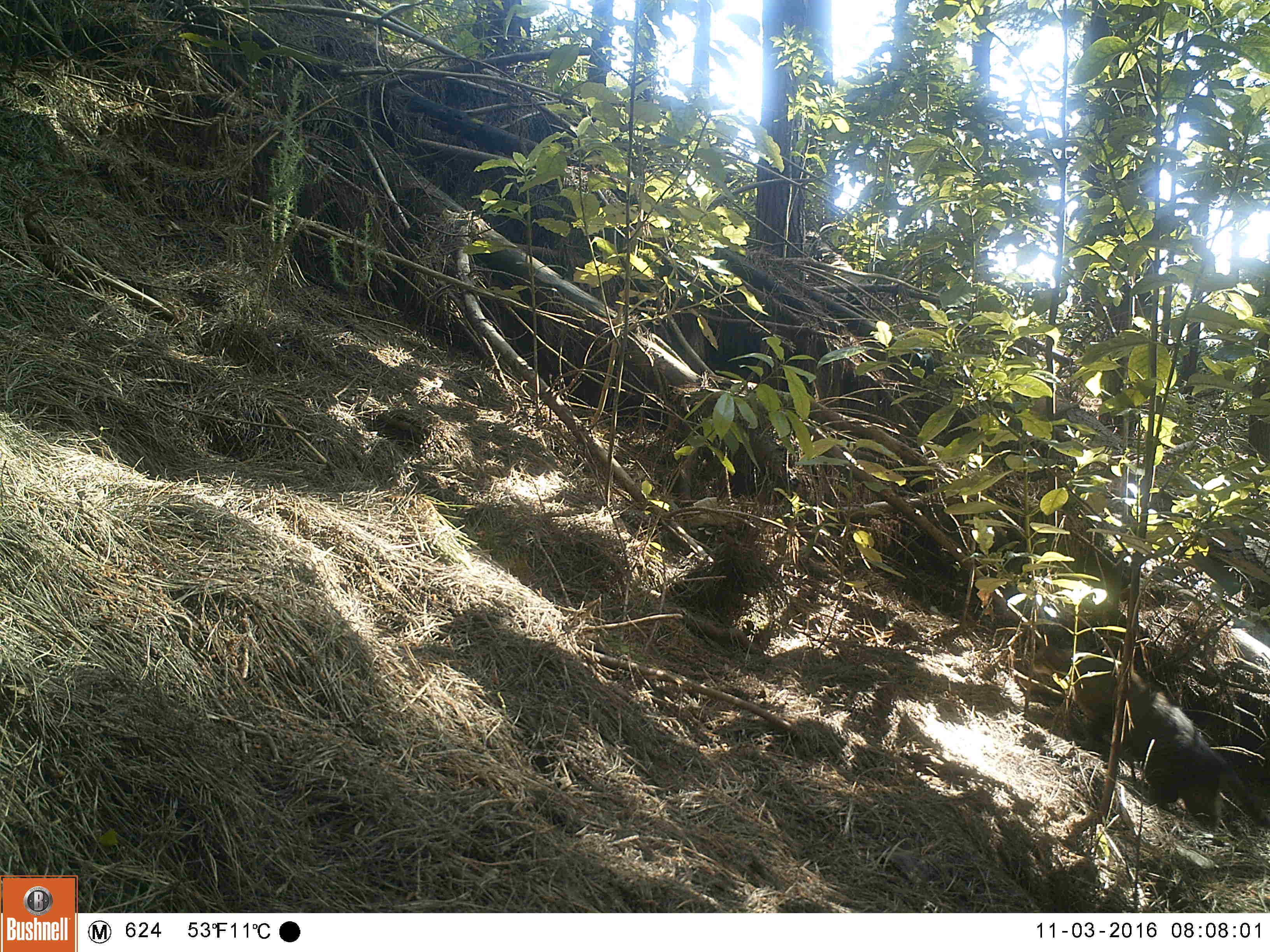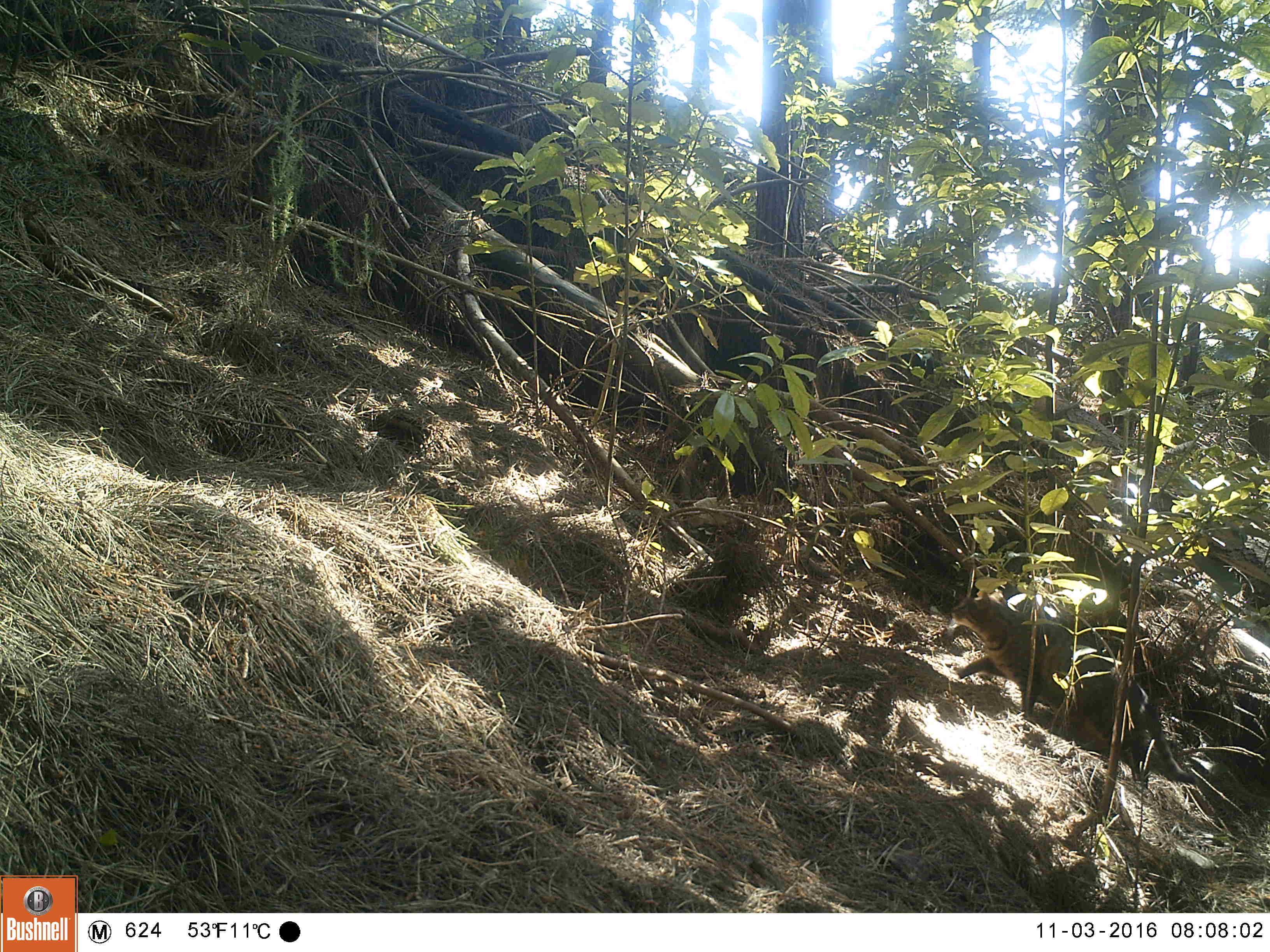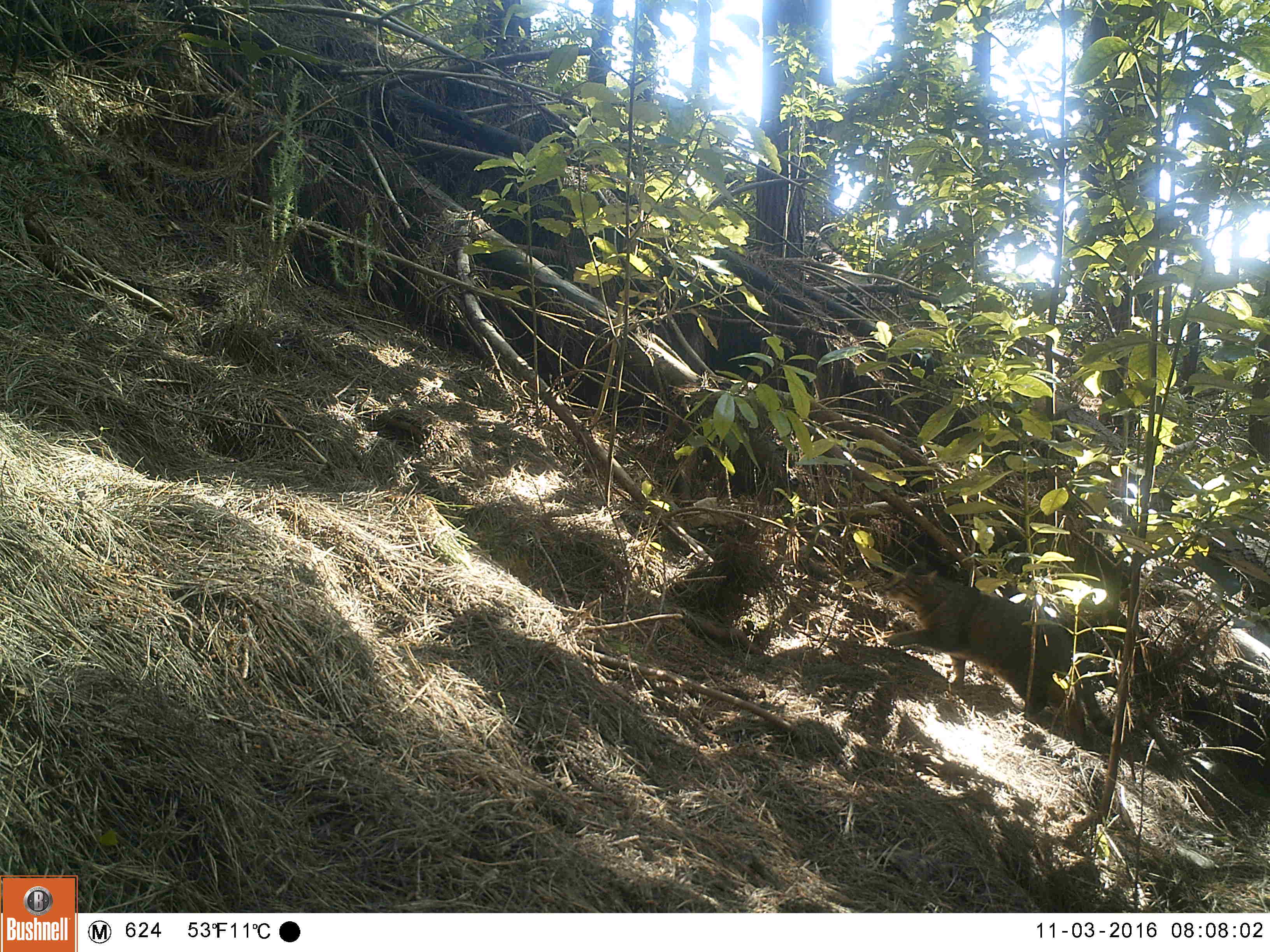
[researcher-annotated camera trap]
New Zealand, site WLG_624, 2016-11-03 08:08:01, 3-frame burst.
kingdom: Animalia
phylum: Chordata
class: Mammalia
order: Carnivora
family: Felidae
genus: Felis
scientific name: Felis catus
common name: domestic cat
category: cat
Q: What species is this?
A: Cat (domestic cat) (Felis catus).